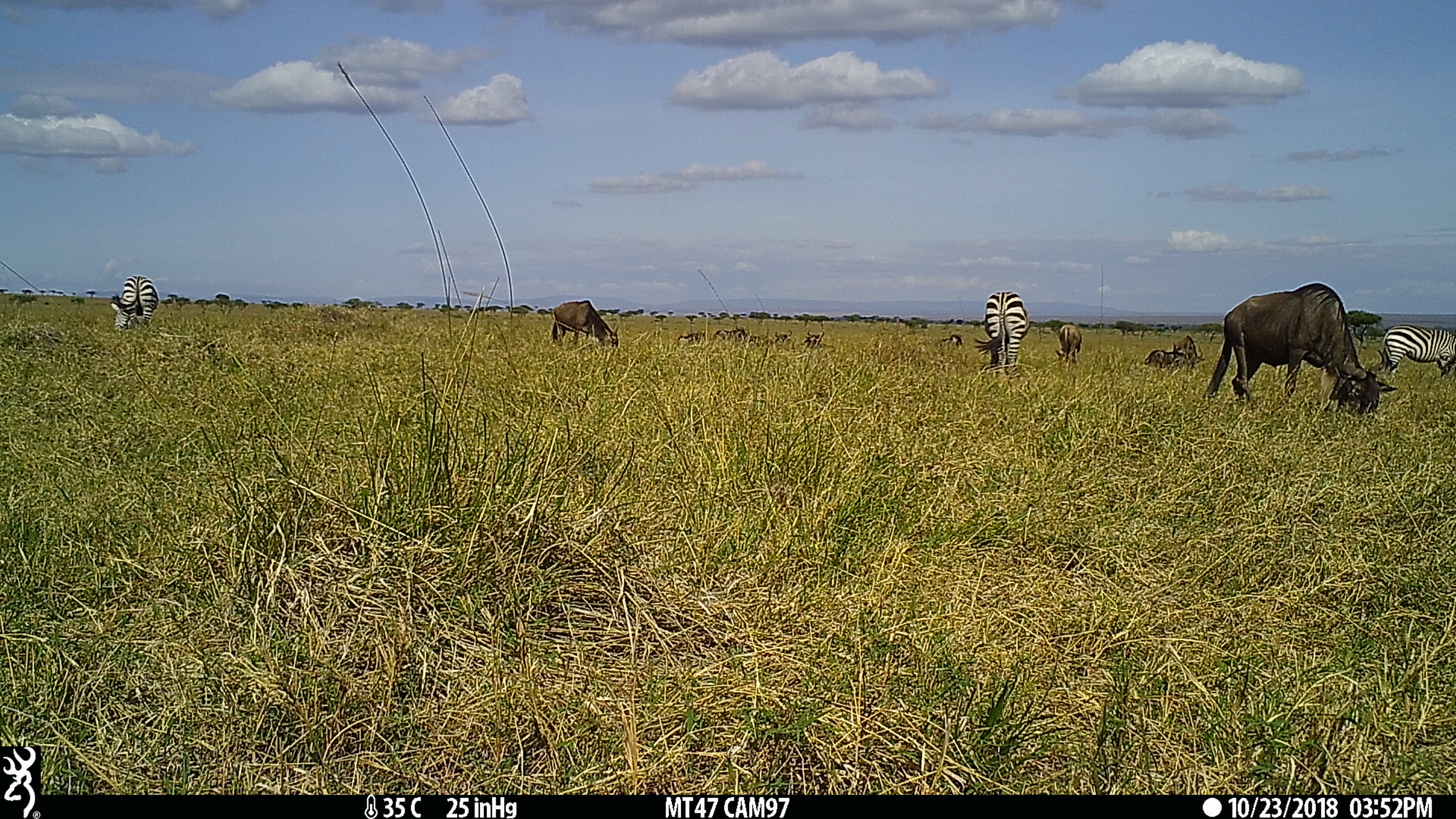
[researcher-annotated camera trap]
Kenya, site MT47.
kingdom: Animalia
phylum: Chordata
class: Mammalia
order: Perissodactyla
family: Equidae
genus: Equus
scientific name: Equus quagga burchellii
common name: burchell's zebra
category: zebra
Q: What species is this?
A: Zebra (burchell's zebra) (Equus quagga burchellii).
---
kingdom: Animalia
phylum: Chordata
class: Mammalia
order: Artiodactyla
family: Bovidae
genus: Connochaetes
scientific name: Connochaetes taurinus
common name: blue wildebeest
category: wildebeest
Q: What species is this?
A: Wildebeest (blue wildebeest) (Connochaetes taurinus).